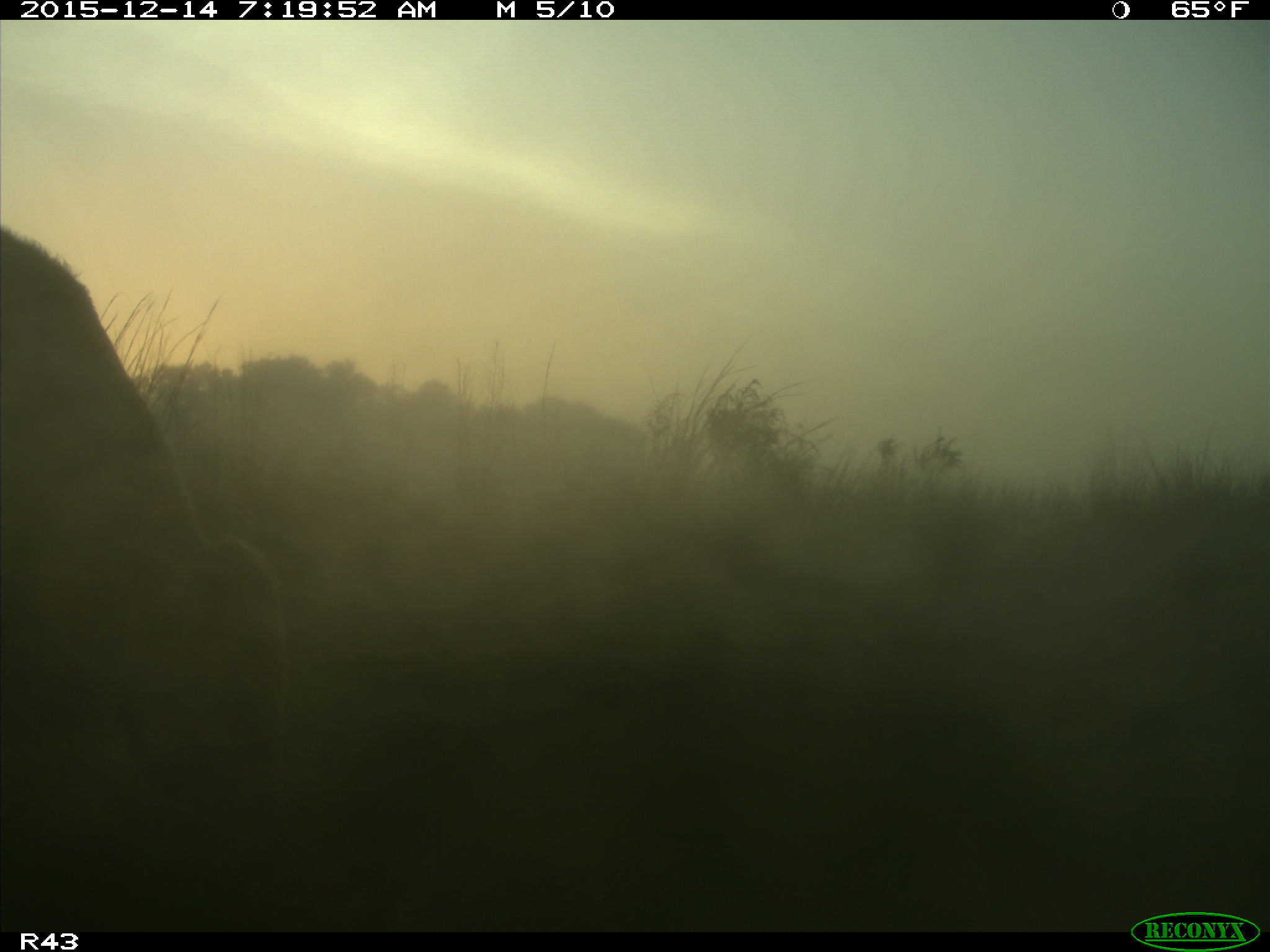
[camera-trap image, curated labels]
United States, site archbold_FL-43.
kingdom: Animalia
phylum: Chordata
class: Mammalia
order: Artiodactyla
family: Bovidae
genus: Bos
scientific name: Bos taurus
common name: domestic cow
Bos taurus (domestic cow).